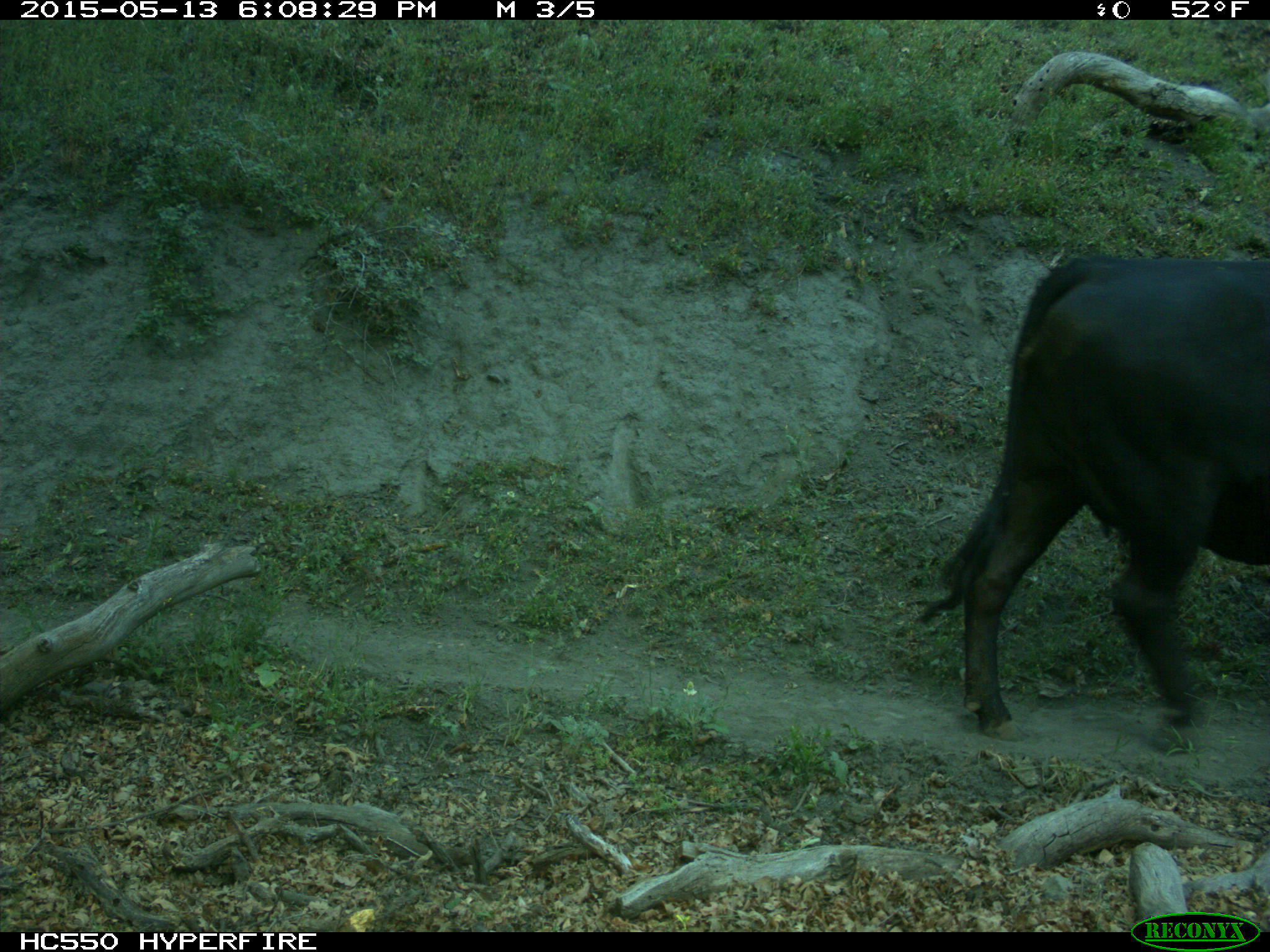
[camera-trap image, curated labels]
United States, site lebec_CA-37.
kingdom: Animalia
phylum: Chordata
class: Mammalia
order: Artiodactyla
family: Bovidae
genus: Bos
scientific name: Bos taurus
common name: domestic cow